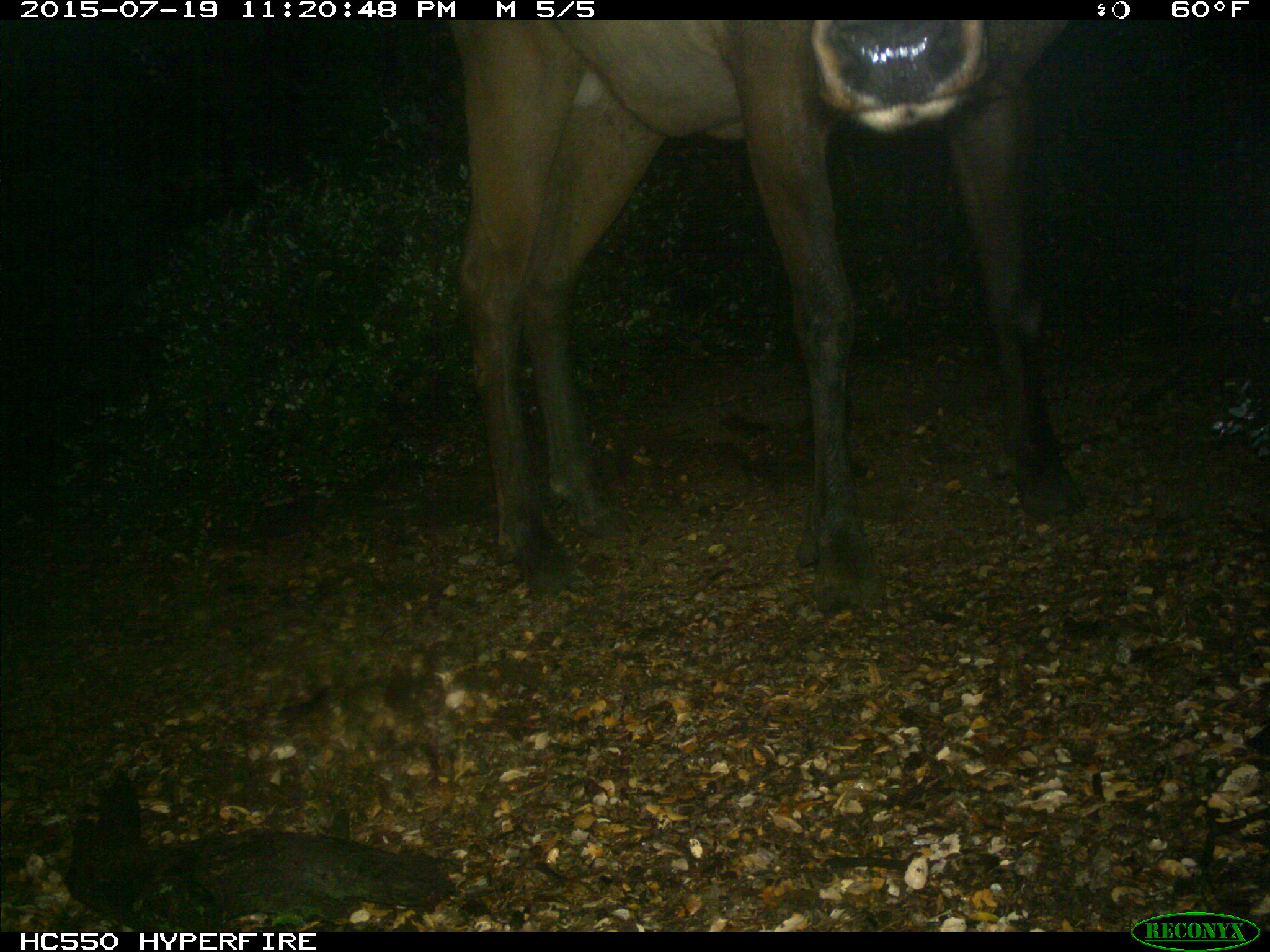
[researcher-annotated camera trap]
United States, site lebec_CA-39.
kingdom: Animalia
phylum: Chordata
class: Mammalia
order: Artiodactyla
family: Cervidae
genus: Cervus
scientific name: Cervus canadensis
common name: elk